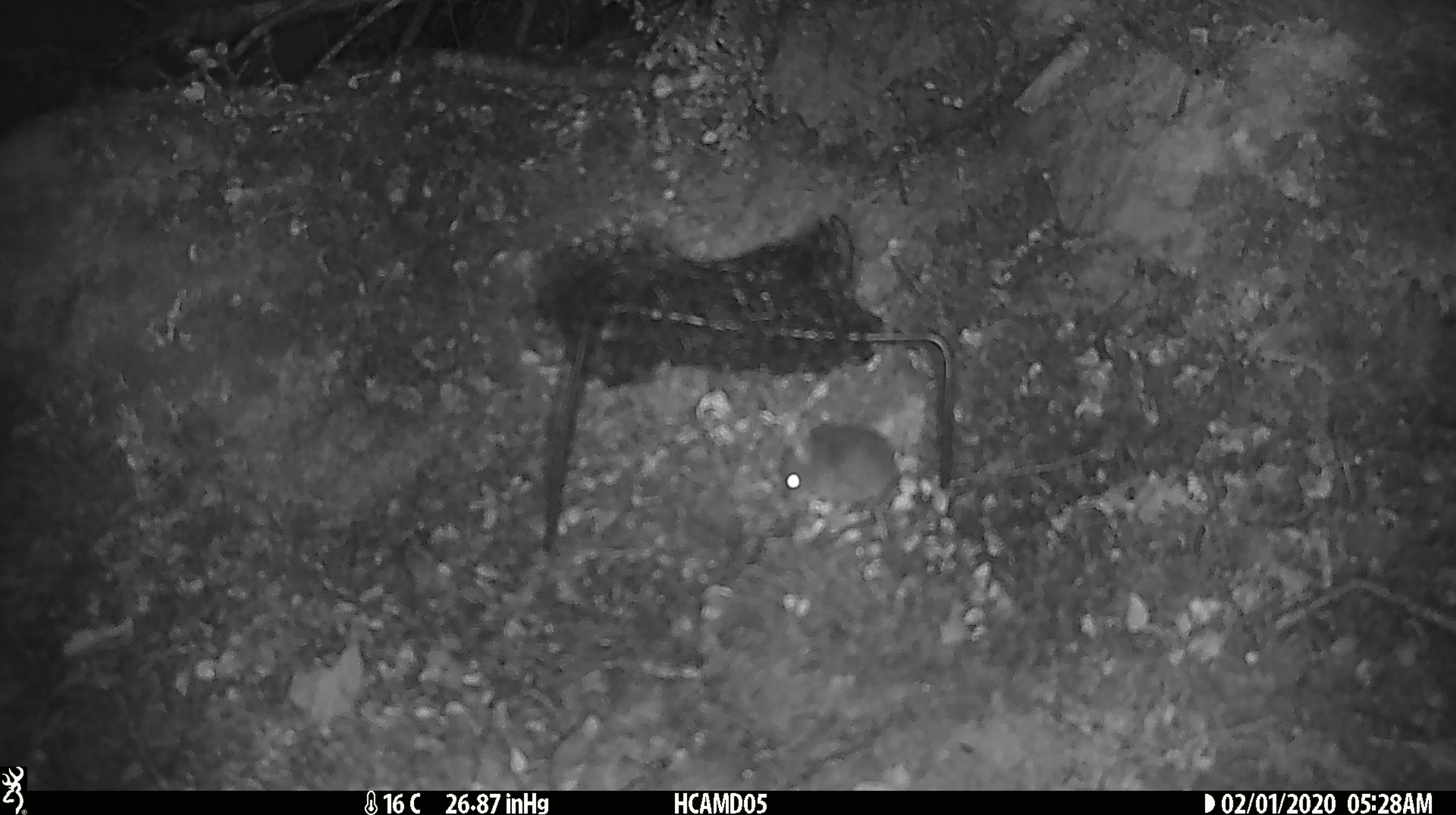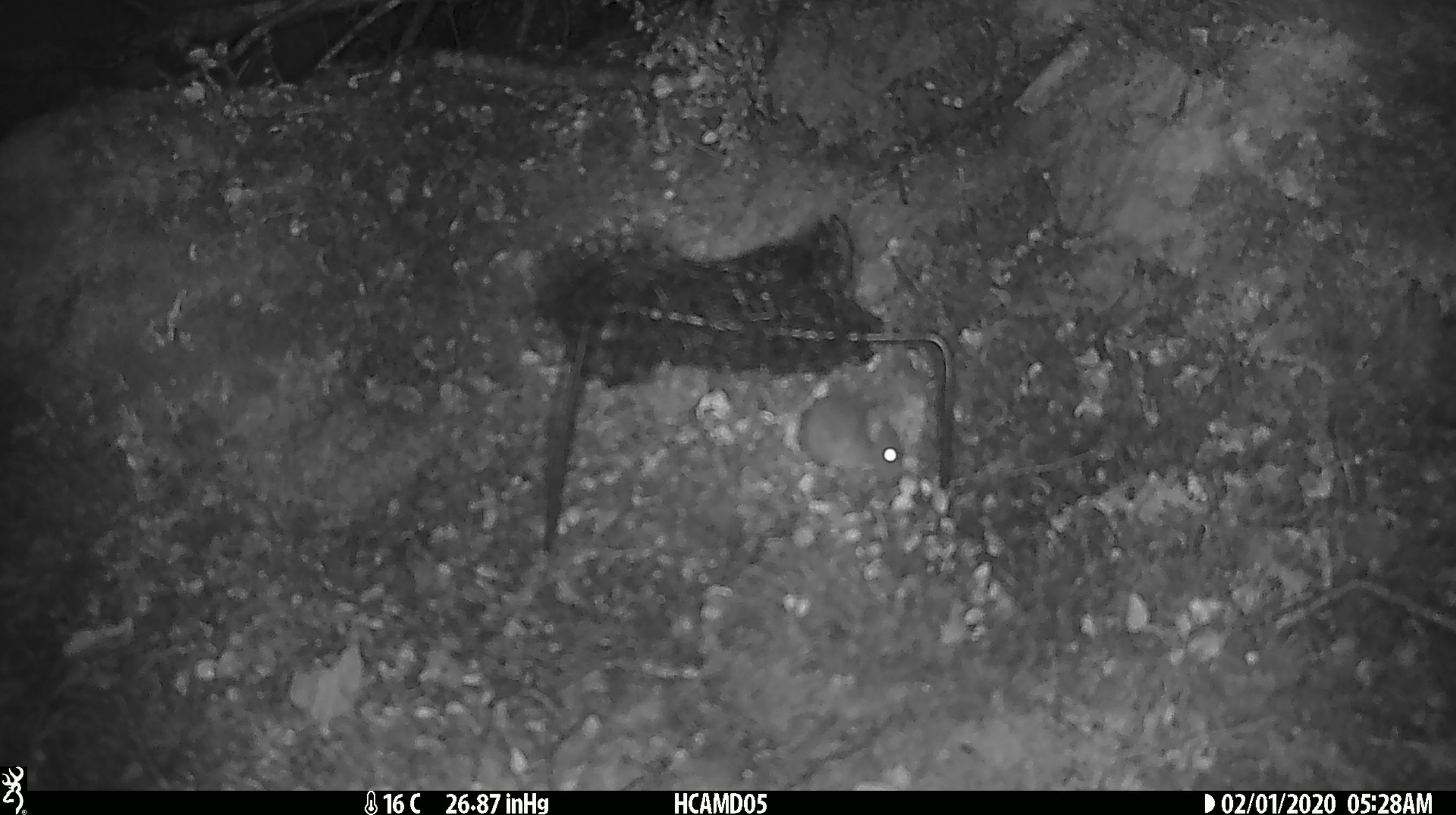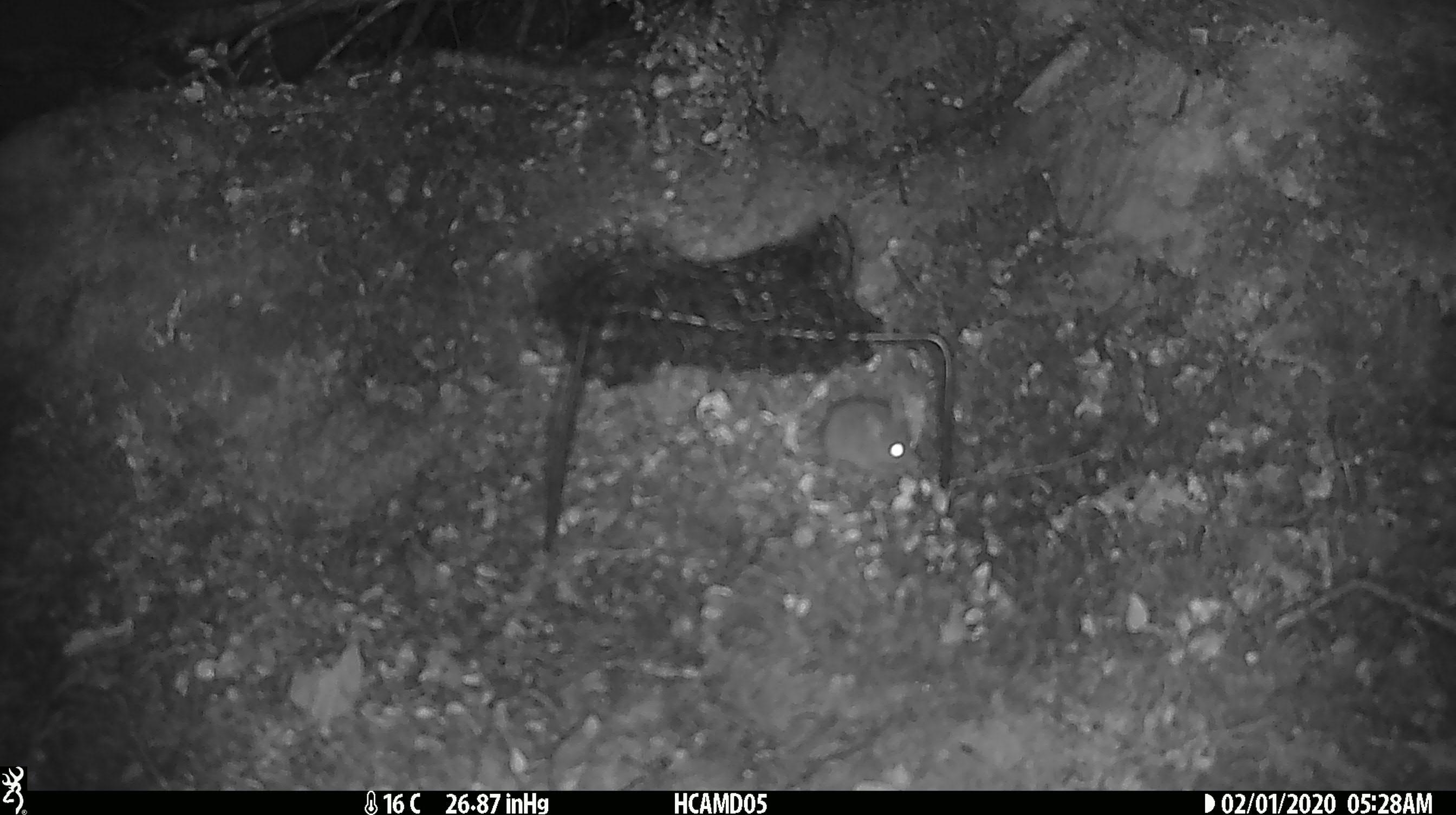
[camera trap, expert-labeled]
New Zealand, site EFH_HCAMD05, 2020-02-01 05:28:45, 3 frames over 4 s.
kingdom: Animalia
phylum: Chordata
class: Mammalia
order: Rodentia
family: Muridae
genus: Mus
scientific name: Mus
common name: mouse